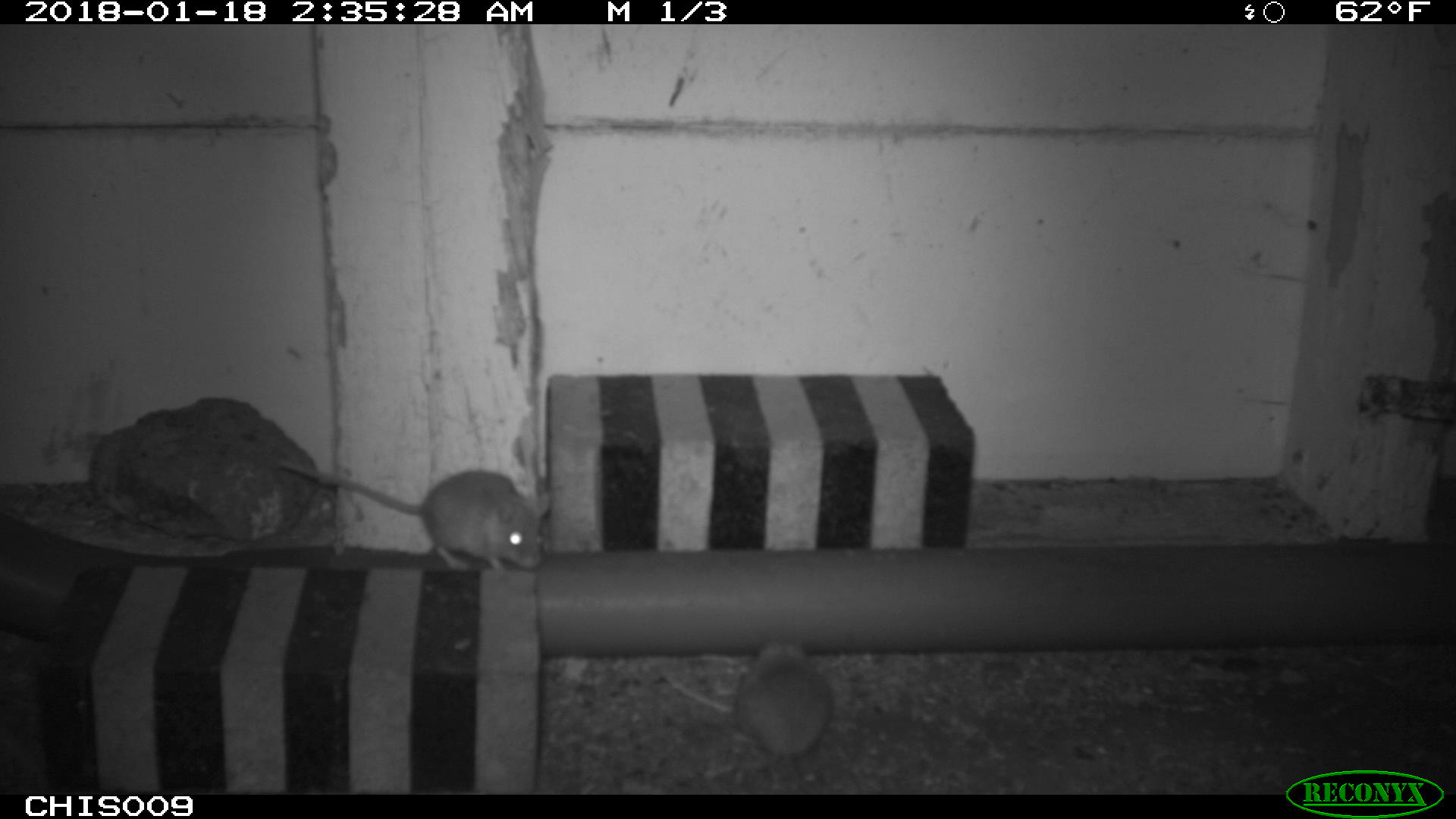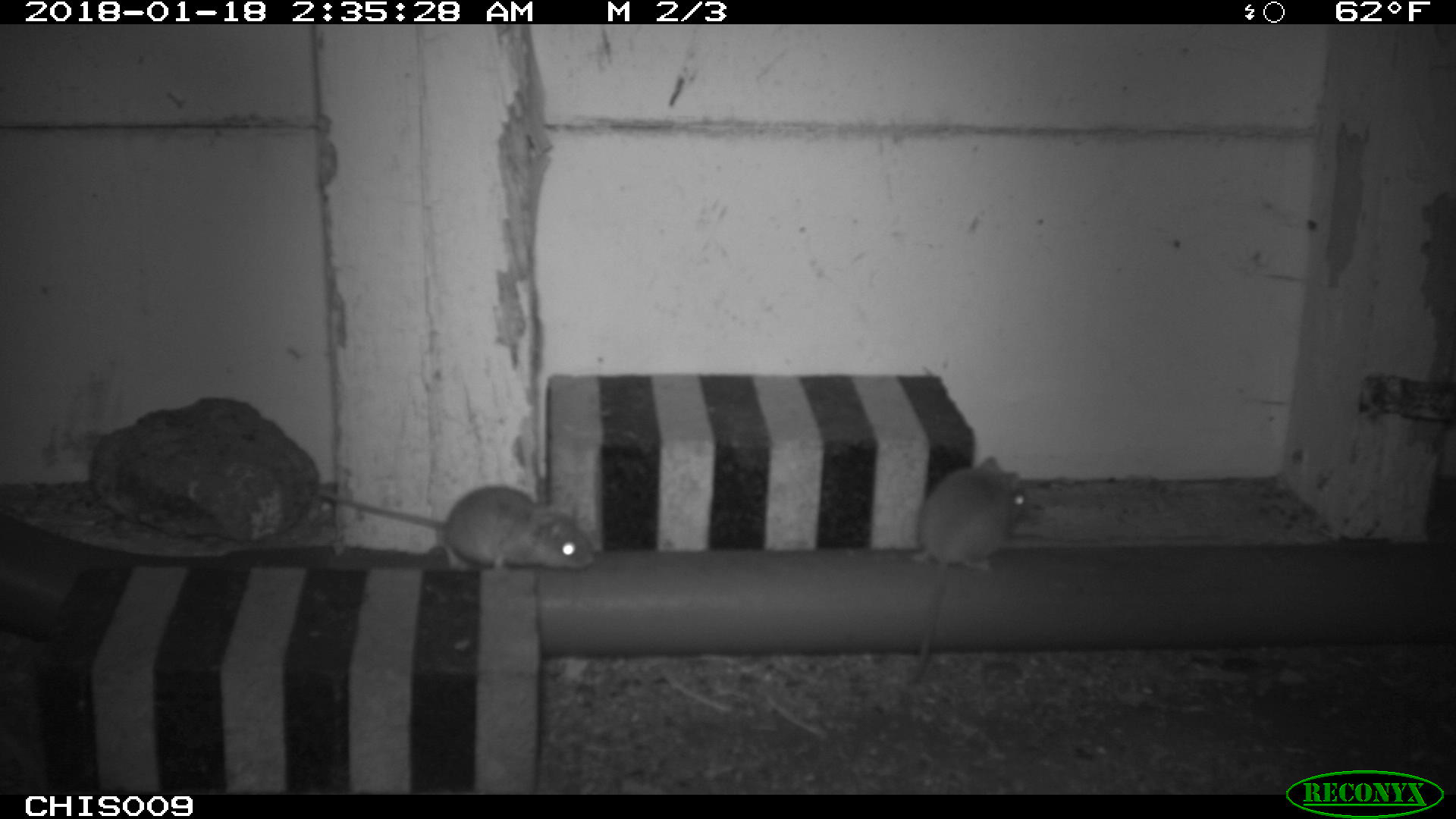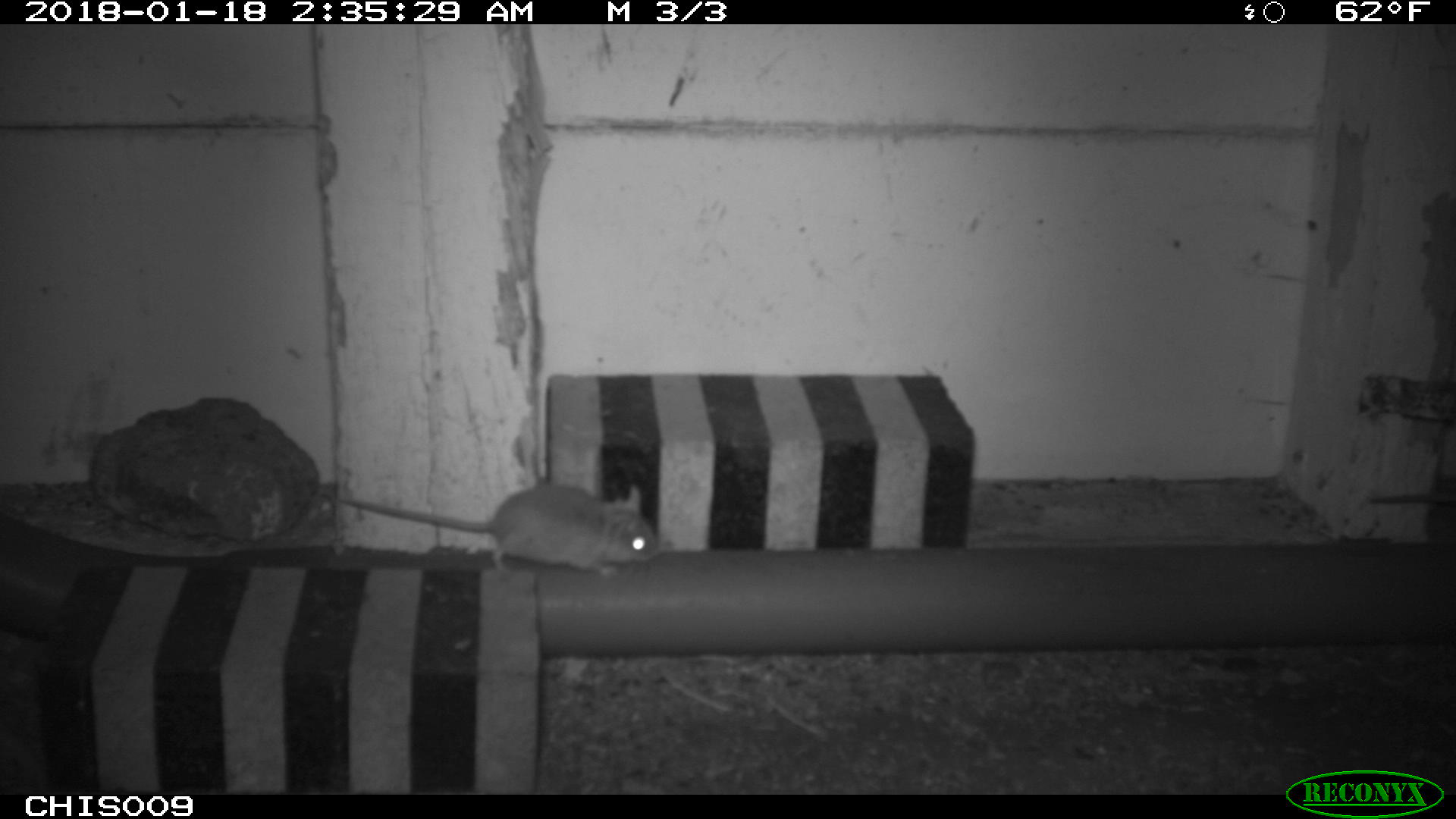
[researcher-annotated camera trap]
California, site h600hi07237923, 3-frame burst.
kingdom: Animalia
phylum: Chordata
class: Mammalia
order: Rodentia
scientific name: Rodentia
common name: rodent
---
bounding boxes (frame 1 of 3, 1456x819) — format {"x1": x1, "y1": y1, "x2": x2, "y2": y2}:
rodent: {"x1": 279, "y1": 459, "x2": 548, "y2": 578}; {"x1": 662, "y1": 638, "x2": 833, "y2": 778}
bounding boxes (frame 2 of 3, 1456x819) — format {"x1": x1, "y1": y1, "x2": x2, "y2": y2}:
rodent: {"x1": 902, "y1": 456, "x2": 1028, "y2": 687}; {"x1": 315, "y1": 484, "x2": 598, "y2": 576}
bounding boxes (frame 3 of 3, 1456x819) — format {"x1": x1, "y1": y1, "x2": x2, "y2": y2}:
rodent: {"x1": 336, "y1": 482, "x2": 662, "y2": 583}